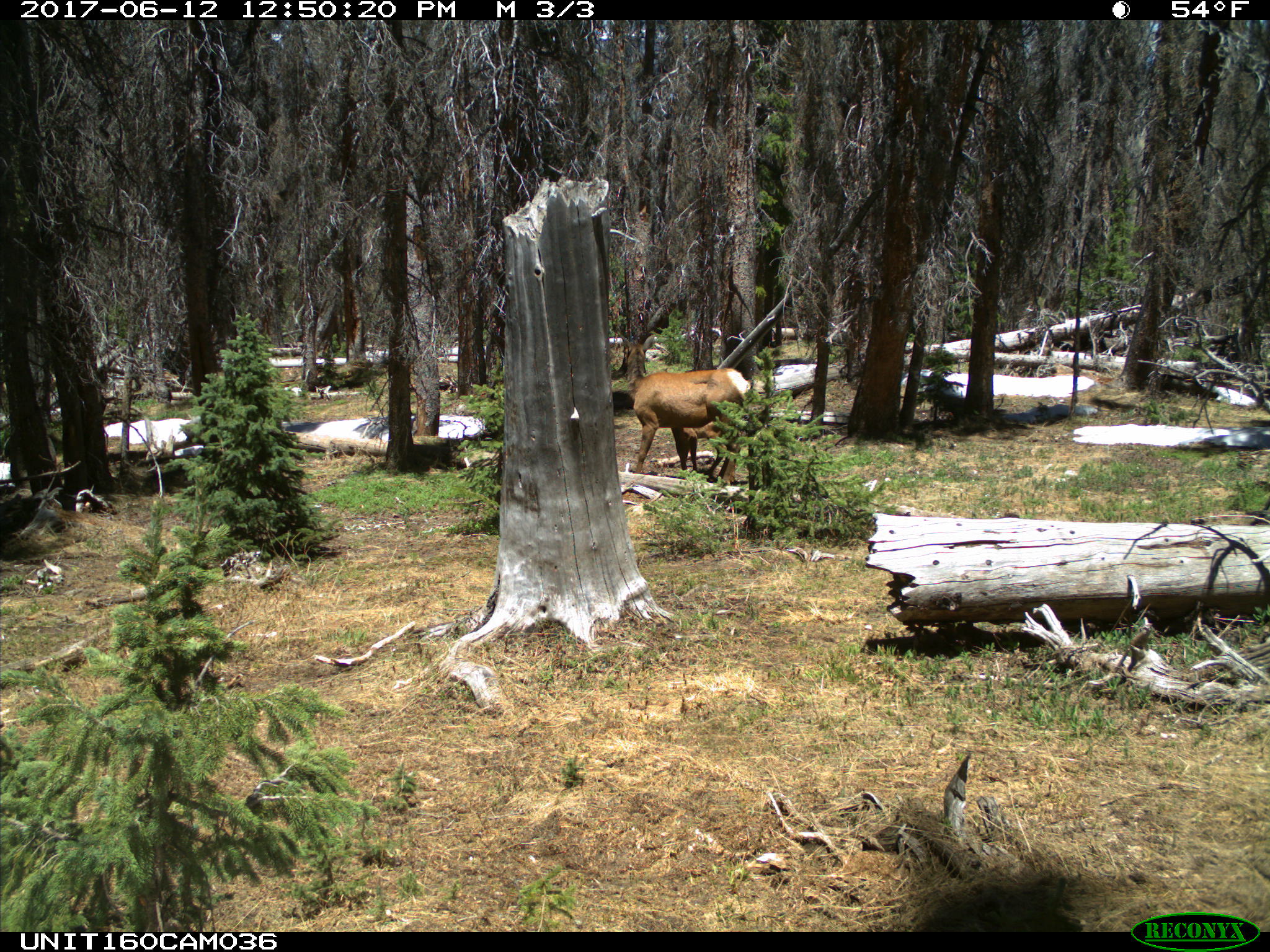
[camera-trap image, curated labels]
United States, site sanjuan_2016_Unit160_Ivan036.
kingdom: Animalia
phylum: Chordata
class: Mammalia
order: Artiodactyla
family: Cervidae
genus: Cervus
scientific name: Cervus elaphus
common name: red deer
Cervus elaphus (red deer).